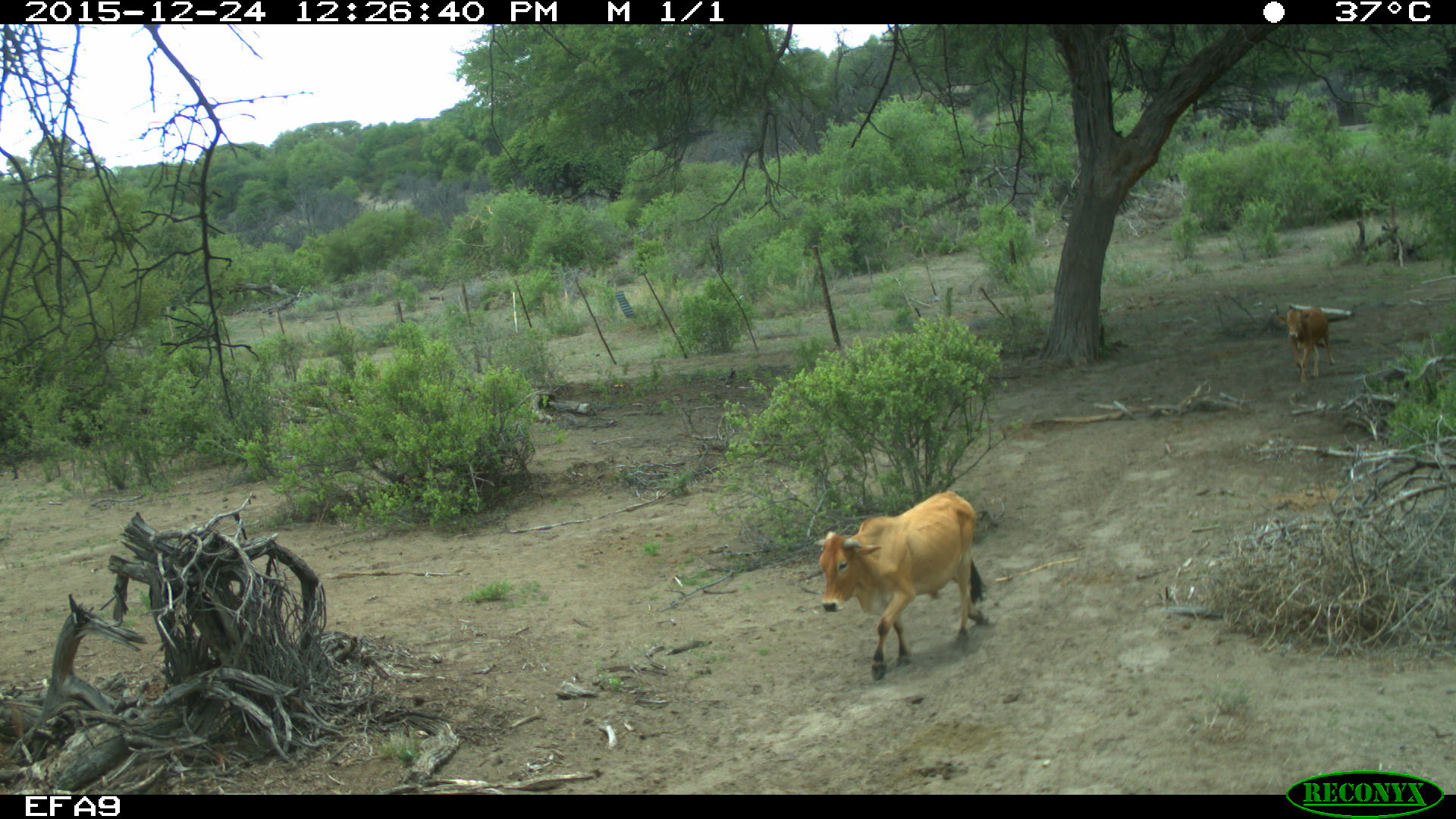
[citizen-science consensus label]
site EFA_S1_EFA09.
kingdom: Animalia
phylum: Chordata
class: Mammalia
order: Artiodactyla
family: Bovidae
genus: Bos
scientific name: Bos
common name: cattle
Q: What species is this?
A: Cattle (Bos).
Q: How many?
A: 2.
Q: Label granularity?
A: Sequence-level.